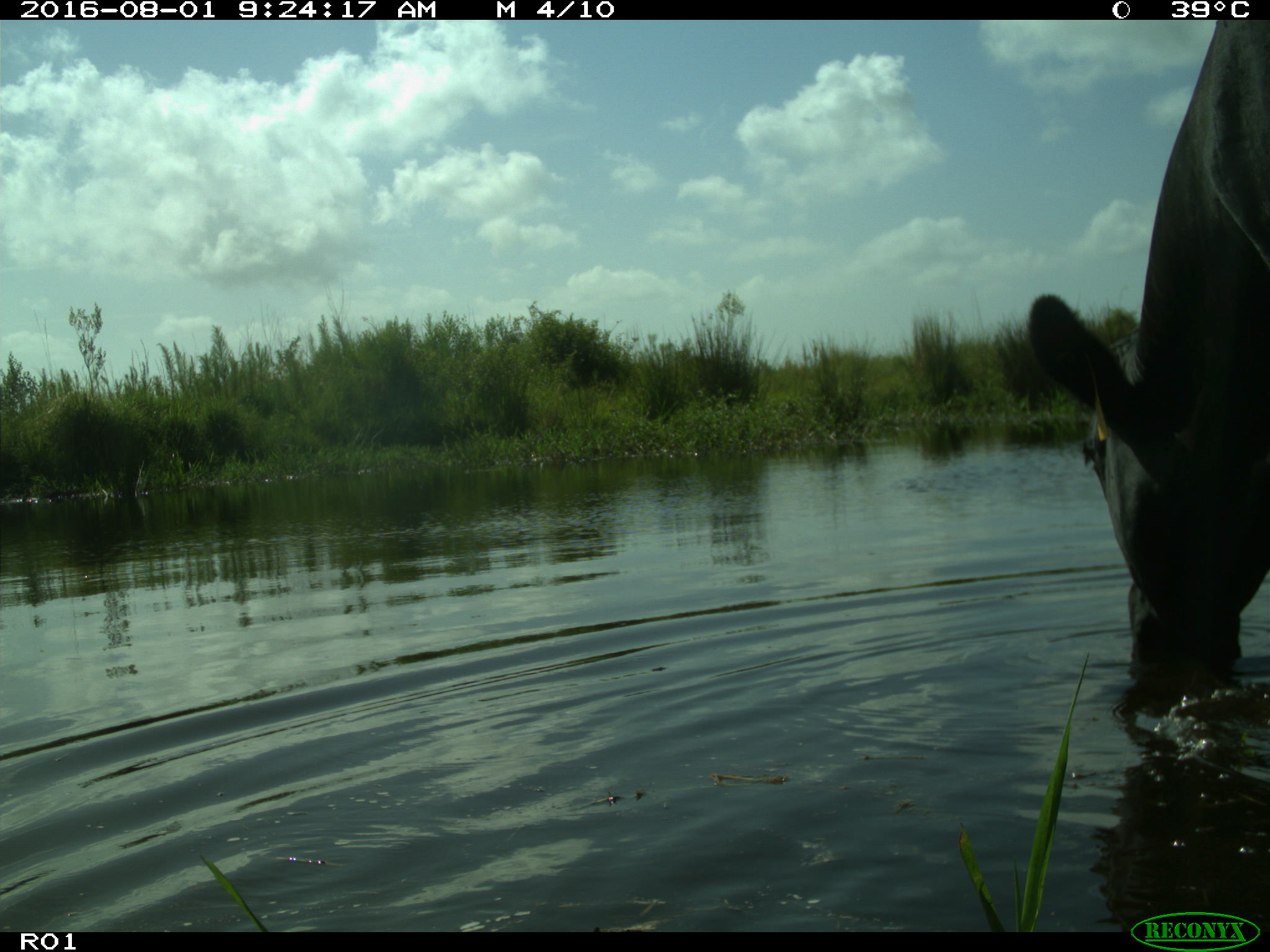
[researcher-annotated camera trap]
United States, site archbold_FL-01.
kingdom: Animalia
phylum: Chordata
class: Mammalia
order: Artiodactyla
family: Bovidae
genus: Bos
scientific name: Bos taurus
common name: domestic cow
Bos taurus (domestic cow).